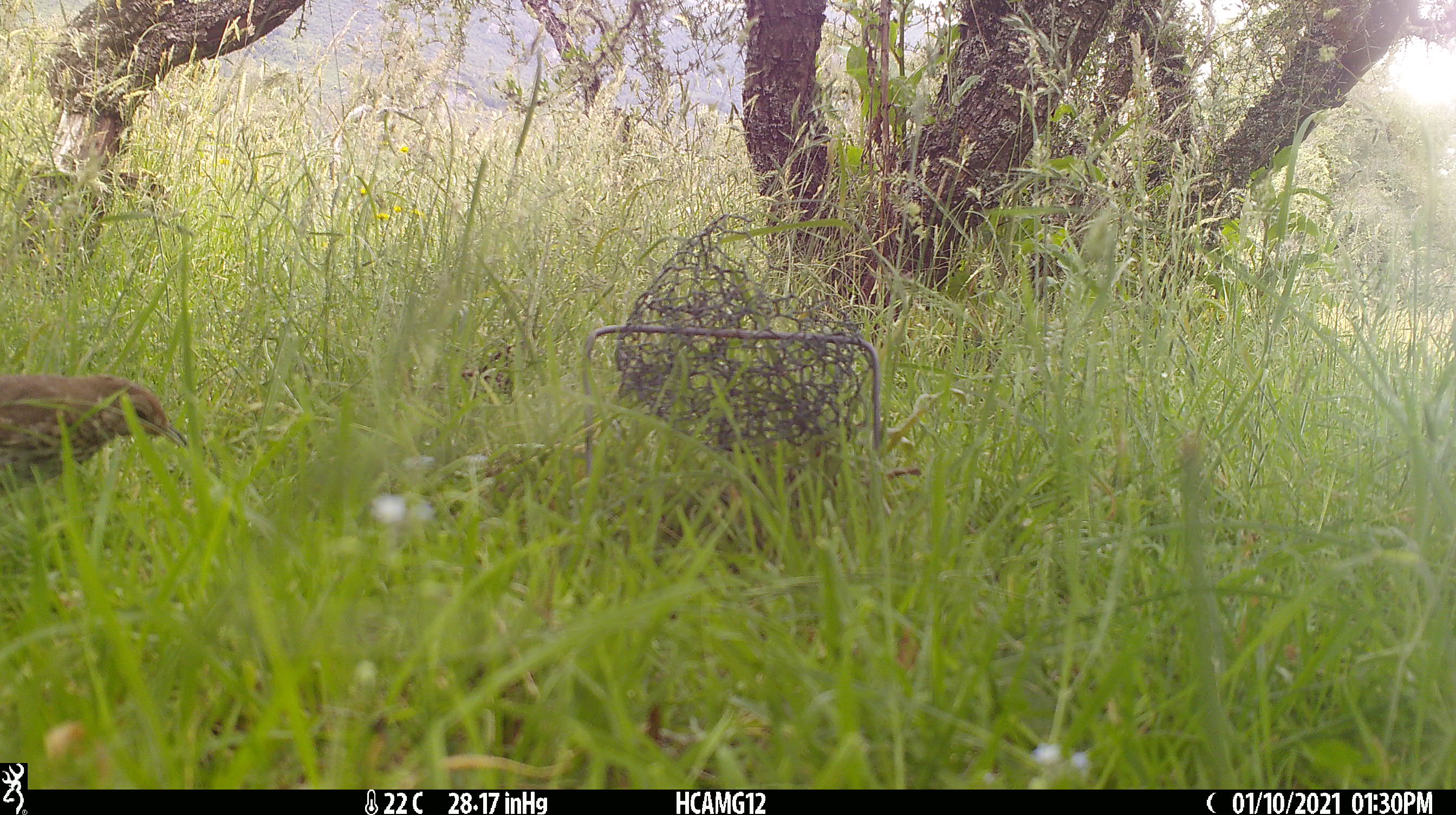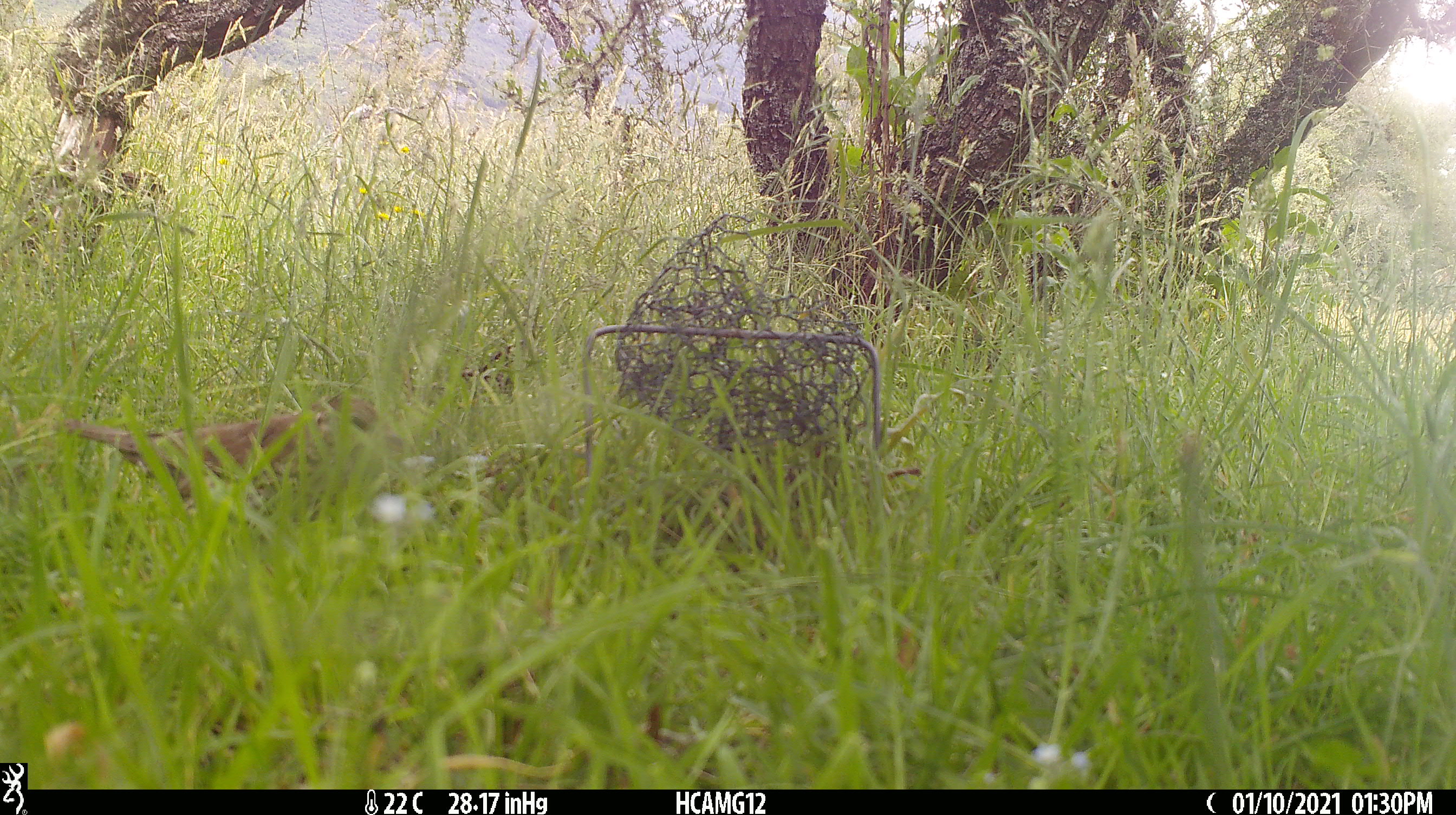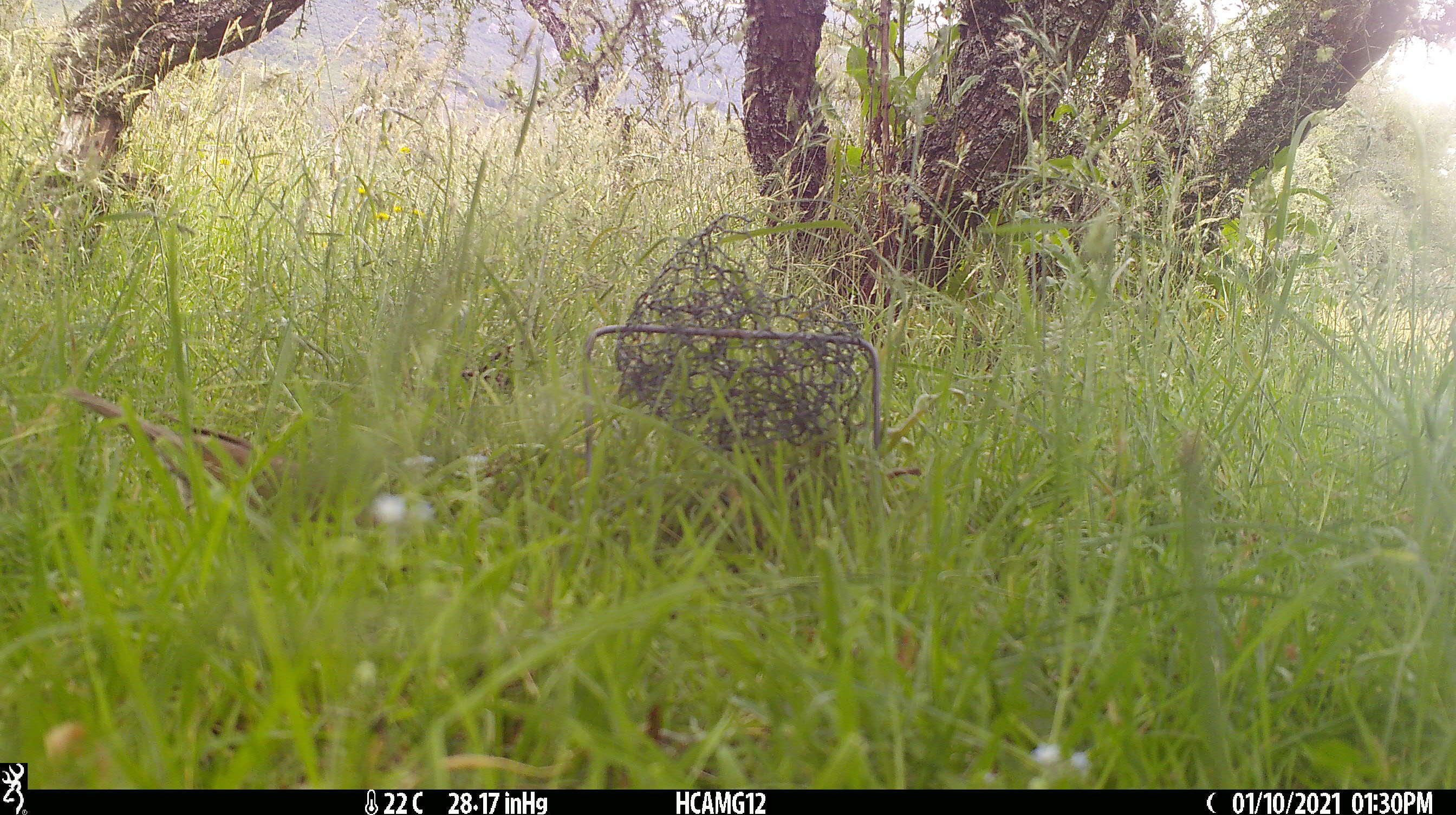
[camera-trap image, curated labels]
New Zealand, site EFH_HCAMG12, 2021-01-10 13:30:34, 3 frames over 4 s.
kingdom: Animalia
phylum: Chordata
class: Aves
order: Passeriformes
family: Turdidae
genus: Turdus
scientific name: Turdus philomelos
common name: song thrush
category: thrush